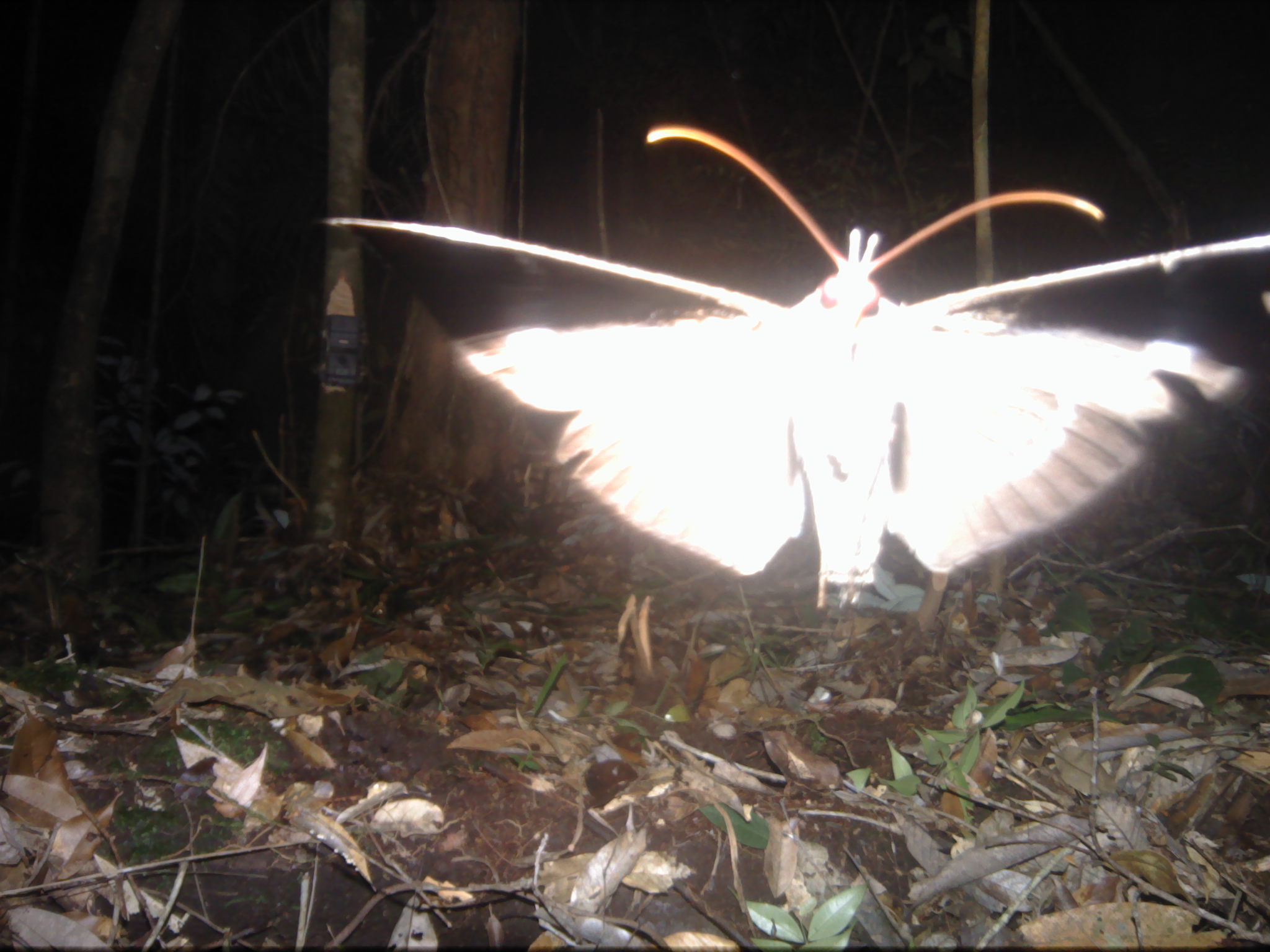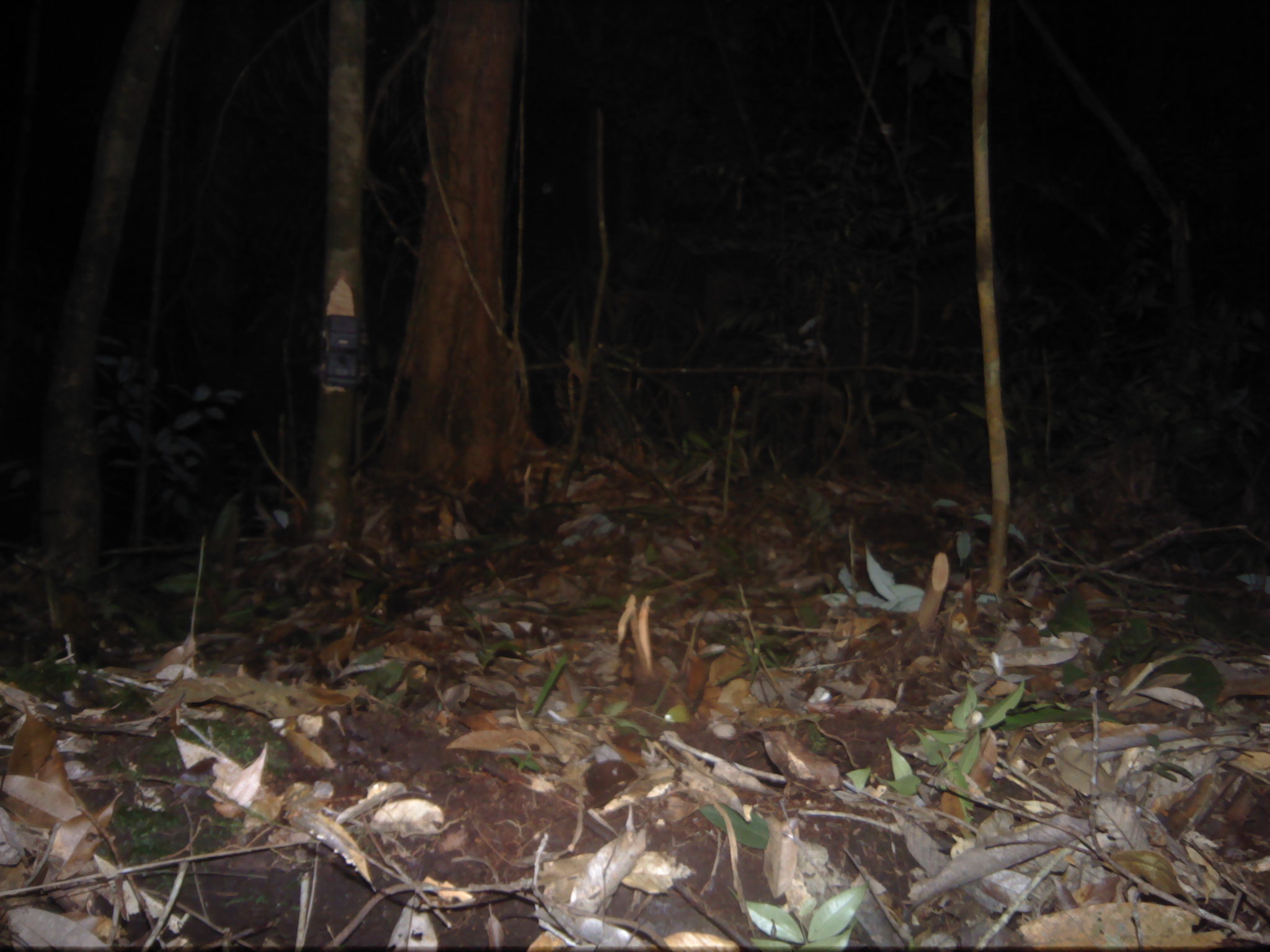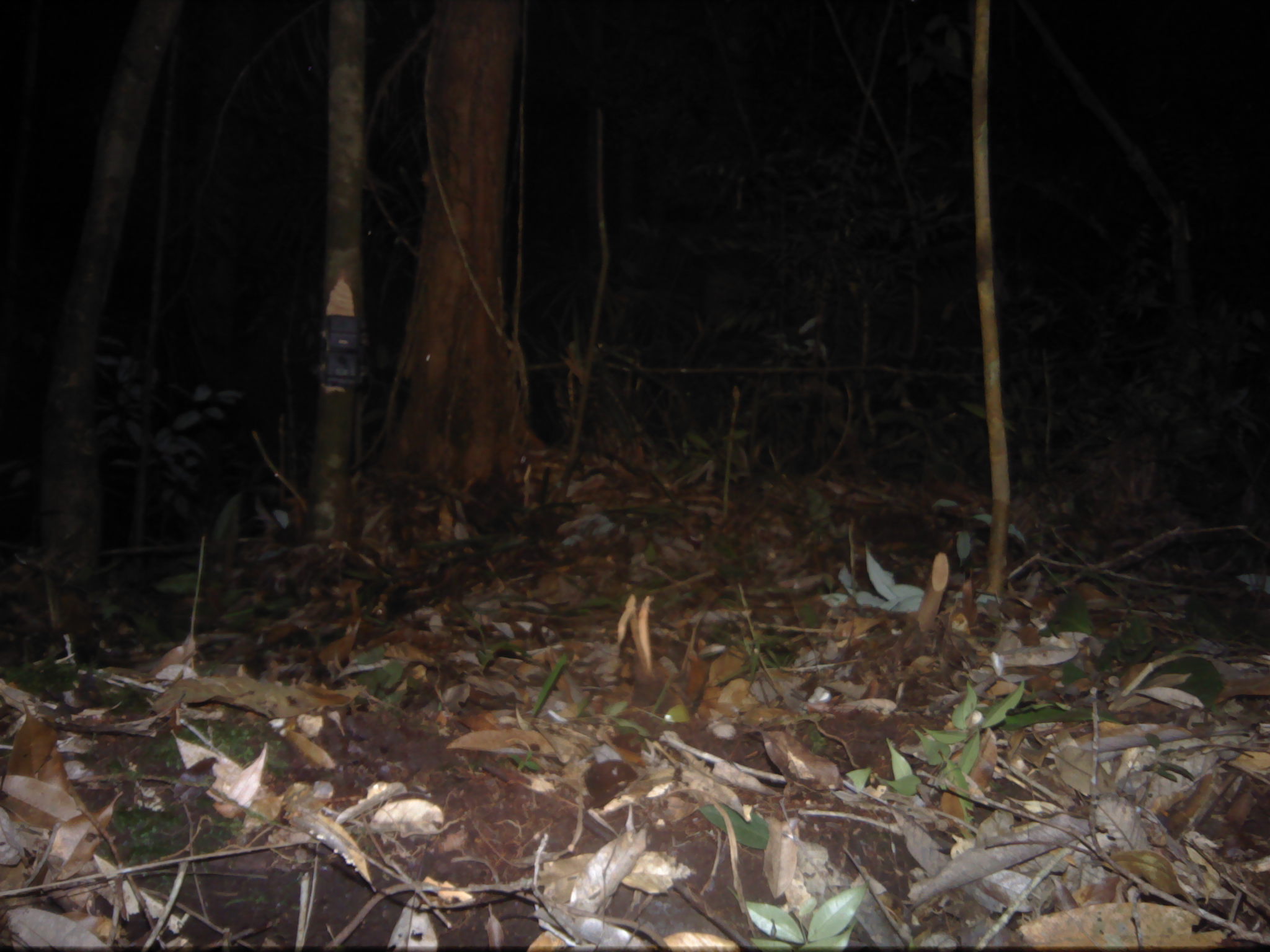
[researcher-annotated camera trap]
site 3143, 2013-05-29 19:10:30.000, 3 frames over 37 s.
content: unidentified animal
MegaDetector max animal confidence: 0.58